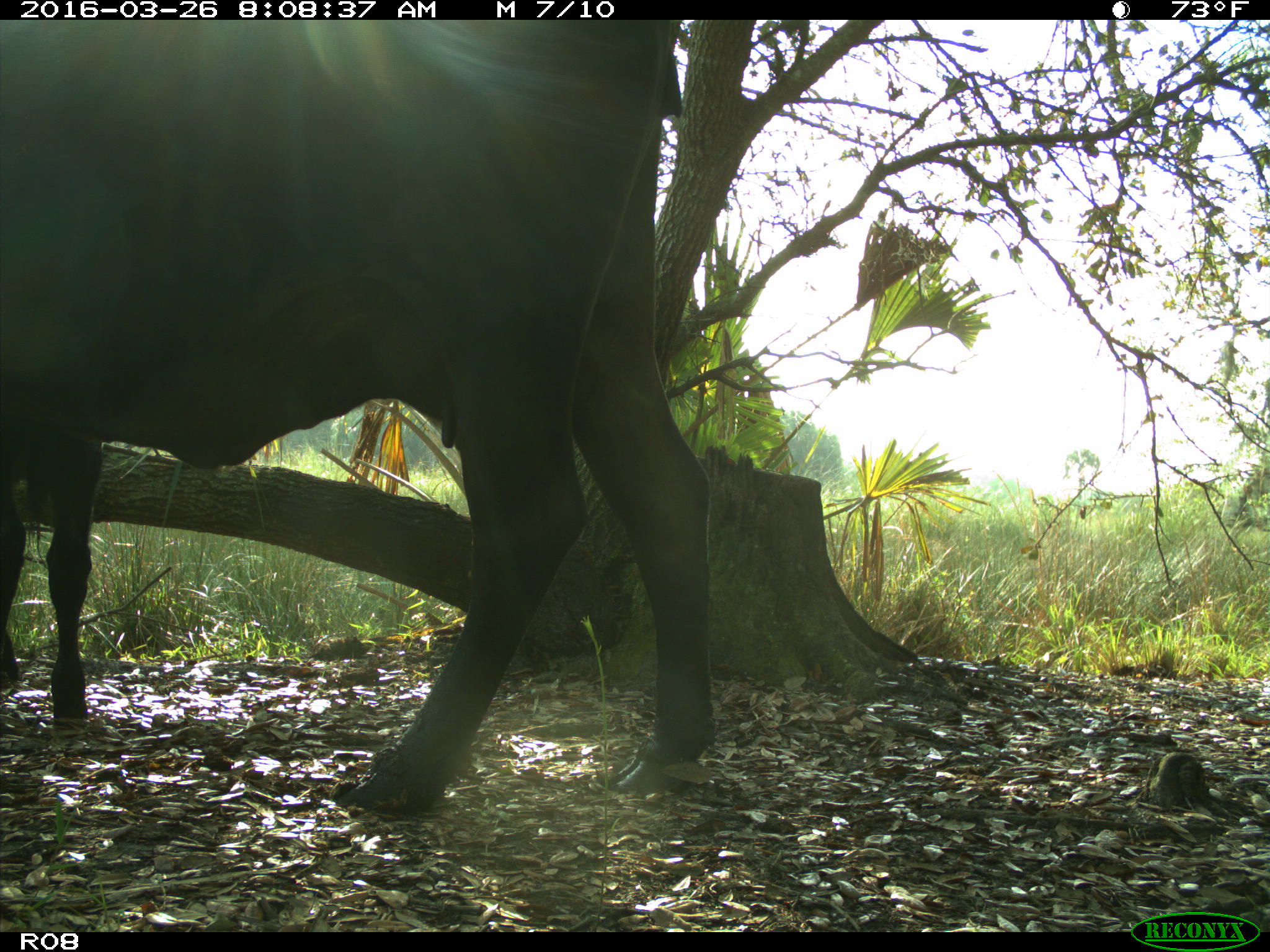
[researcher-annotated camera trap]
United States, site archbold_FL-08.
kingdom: Animalia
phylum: Chordata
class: Mammalia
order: Artiodactyla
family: Bovidae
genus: Bos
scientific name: Bos taurus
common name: domestic cow